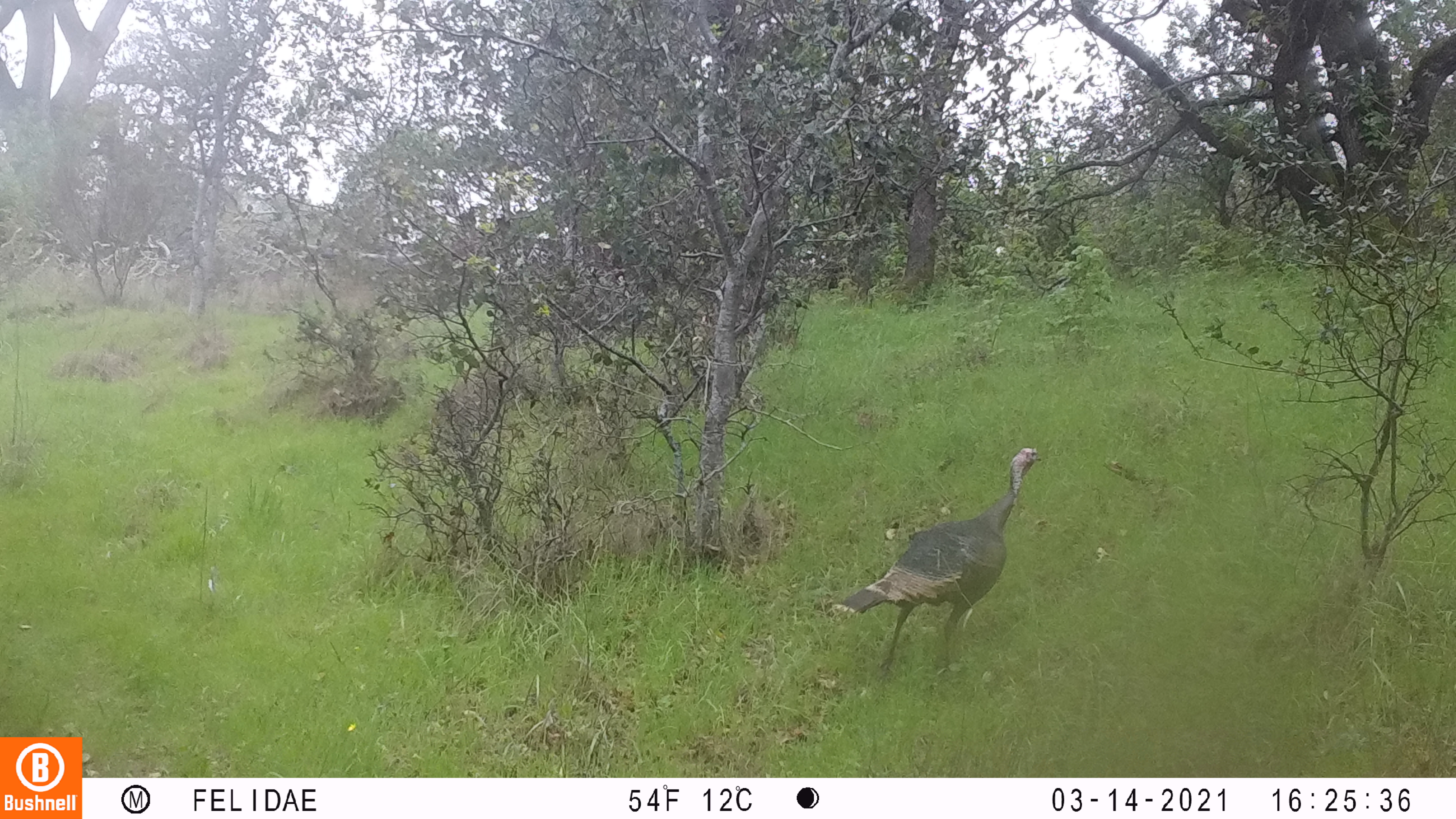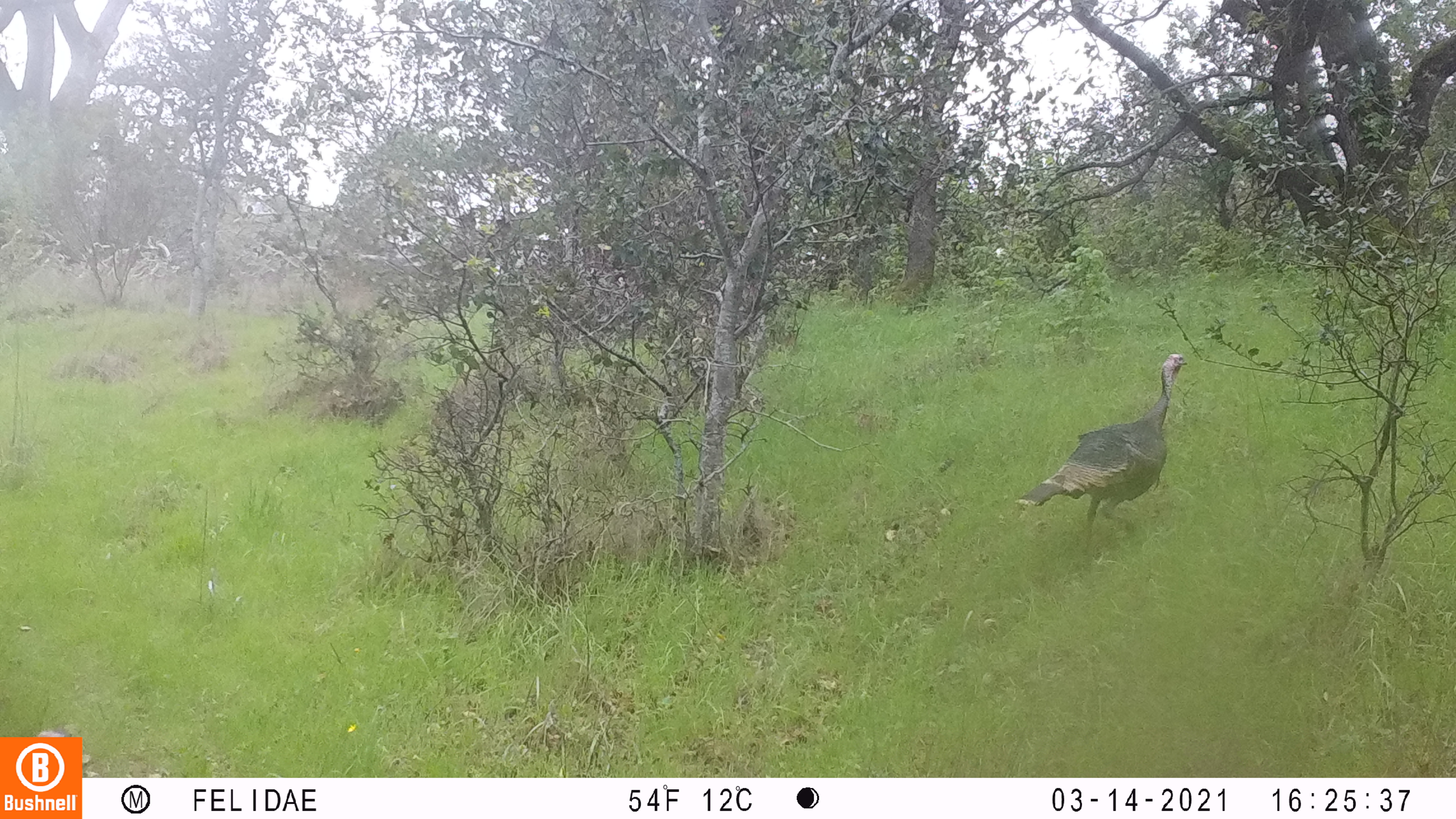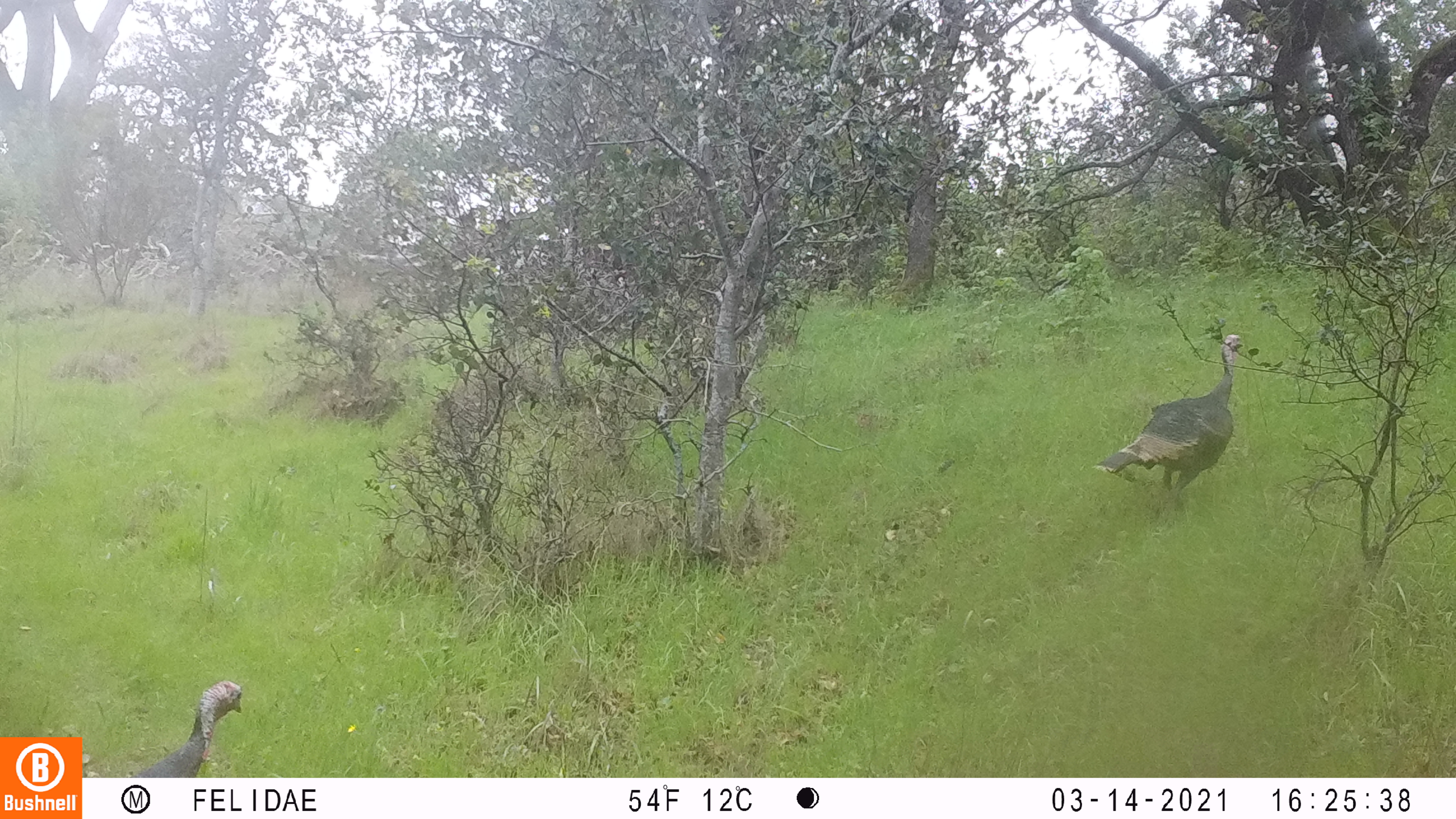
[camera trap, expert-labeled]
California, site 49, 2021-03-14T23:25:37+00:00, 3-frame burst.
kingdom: Animalia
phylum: Chordata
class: Aves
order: Galliformes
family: Phasianidae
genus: Meleagris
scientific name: Meleagris gallopavo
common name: turkey